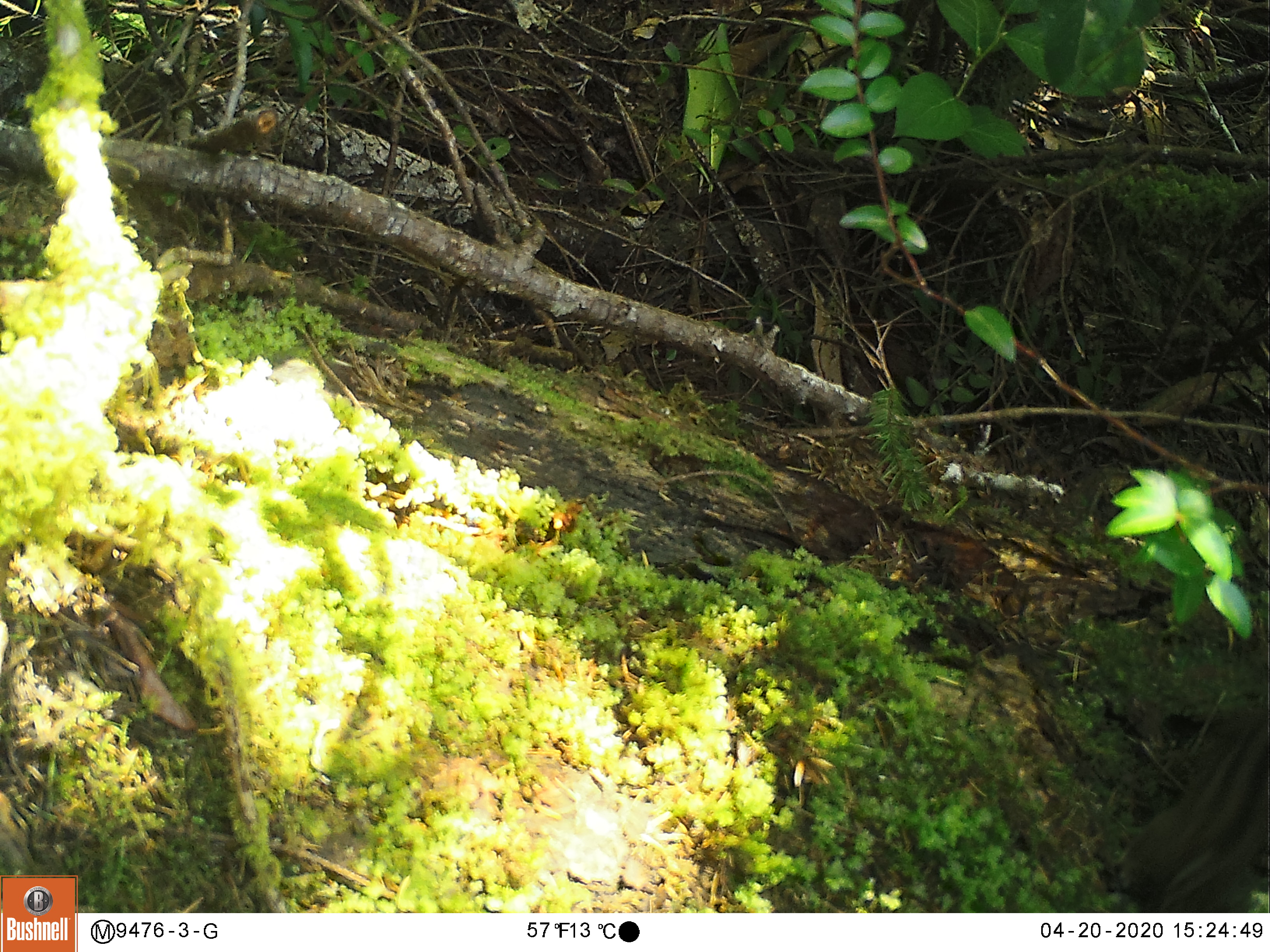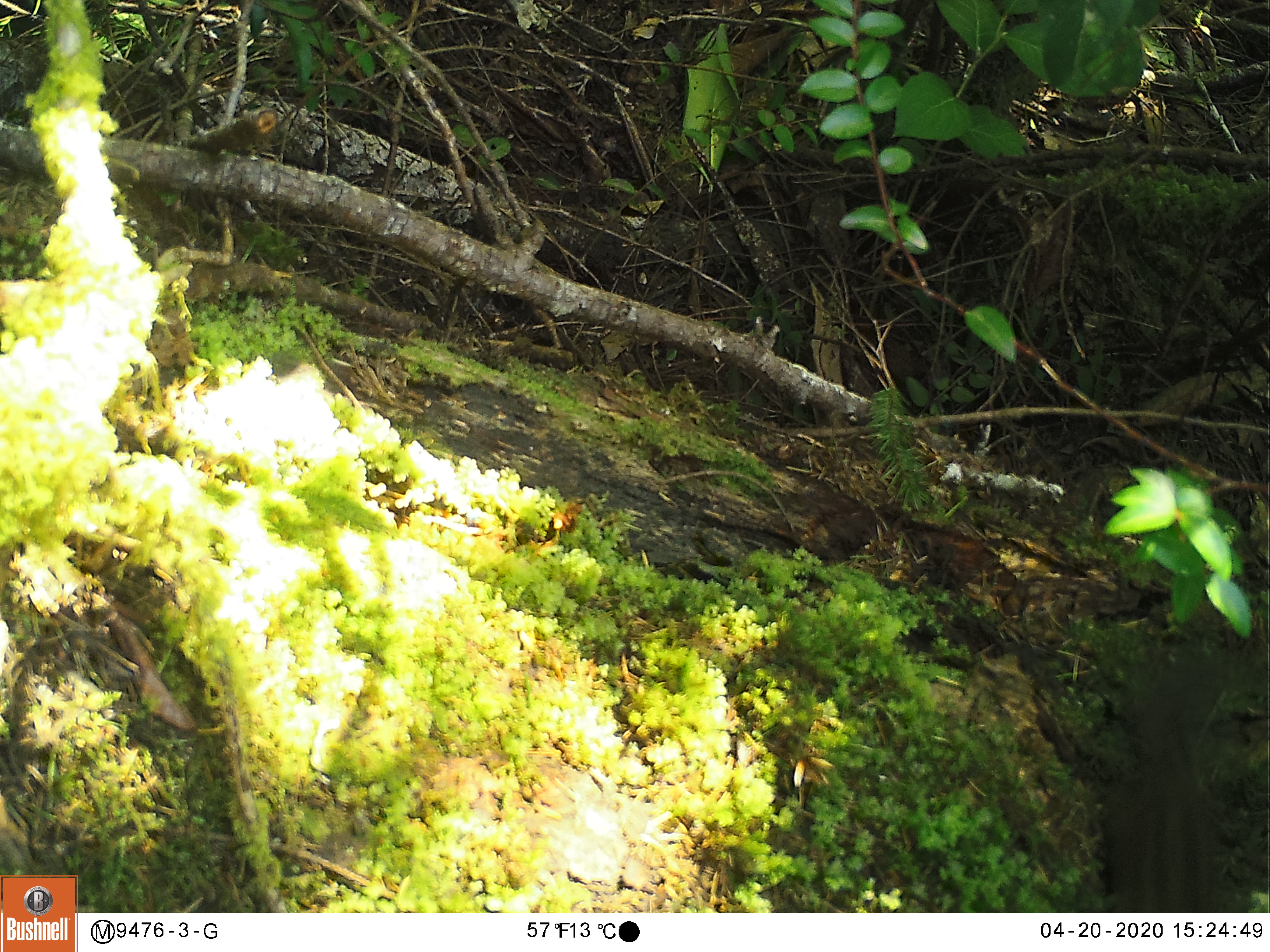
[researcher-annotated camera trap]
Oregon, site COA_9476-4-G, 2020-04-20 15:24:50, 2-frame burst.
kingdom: Animalia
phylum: Chordata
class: Mammalia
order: Rodentia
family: Sciuridae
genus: Neotamias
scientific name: Neotamias townsendii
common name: townsend's chipmunk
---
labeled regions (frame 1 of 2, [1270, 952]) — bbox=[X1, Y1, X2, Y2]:
townsend's chipmunk: bbox=[1110, 710, 1264, 909]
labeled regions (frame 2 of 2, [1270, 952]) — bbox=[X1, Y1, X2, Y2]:
townsend's chipmunk: bbox=[1083, 626, 1240, 900]